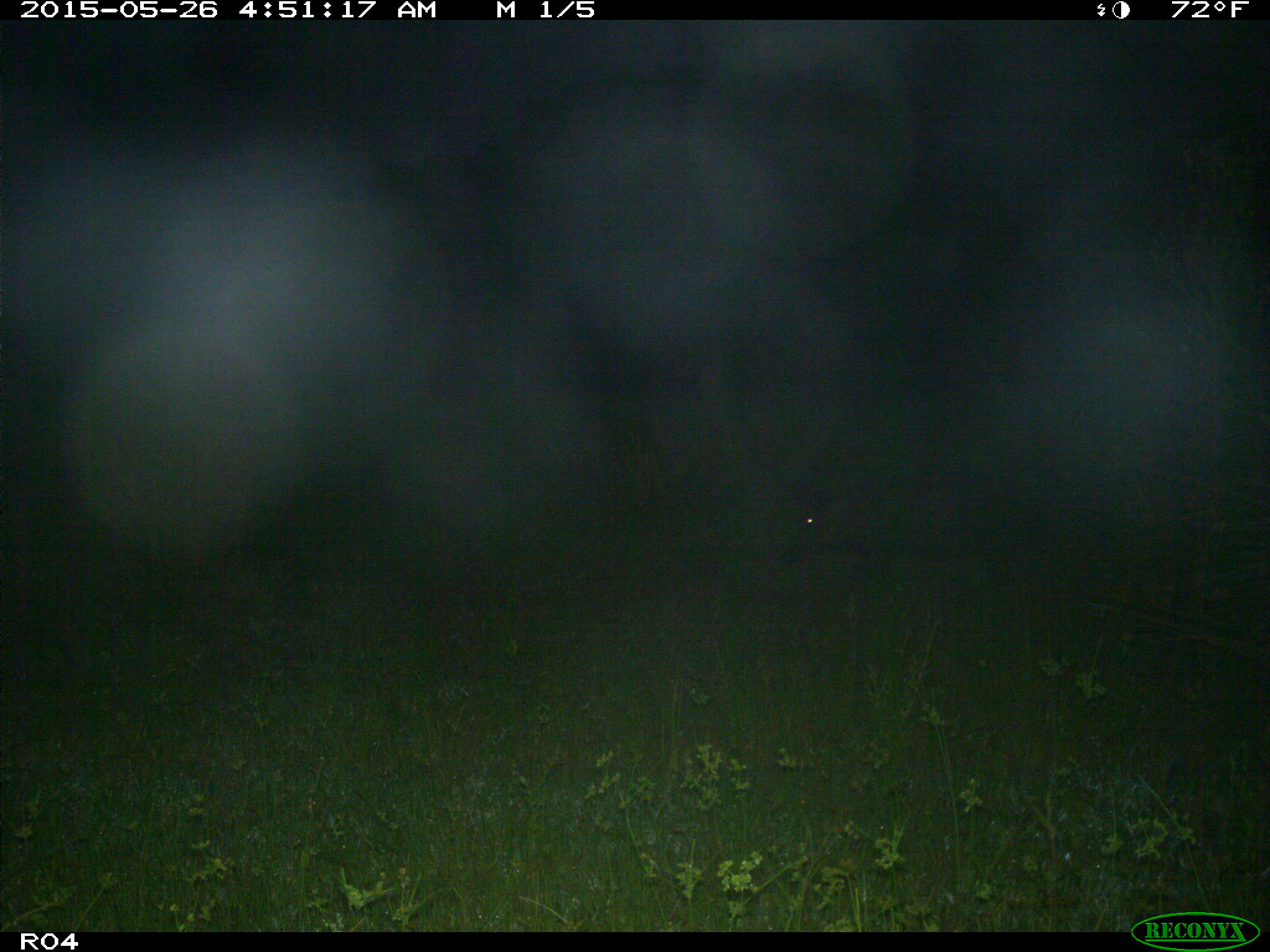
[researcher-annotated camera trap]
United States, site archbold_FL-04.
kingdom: Animalia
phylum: Chordata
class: Mammalia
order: Artiodactyla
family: Suidae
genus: Sus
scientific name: Sus scrofa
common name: wild boar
Sus scrofa (wild boar).